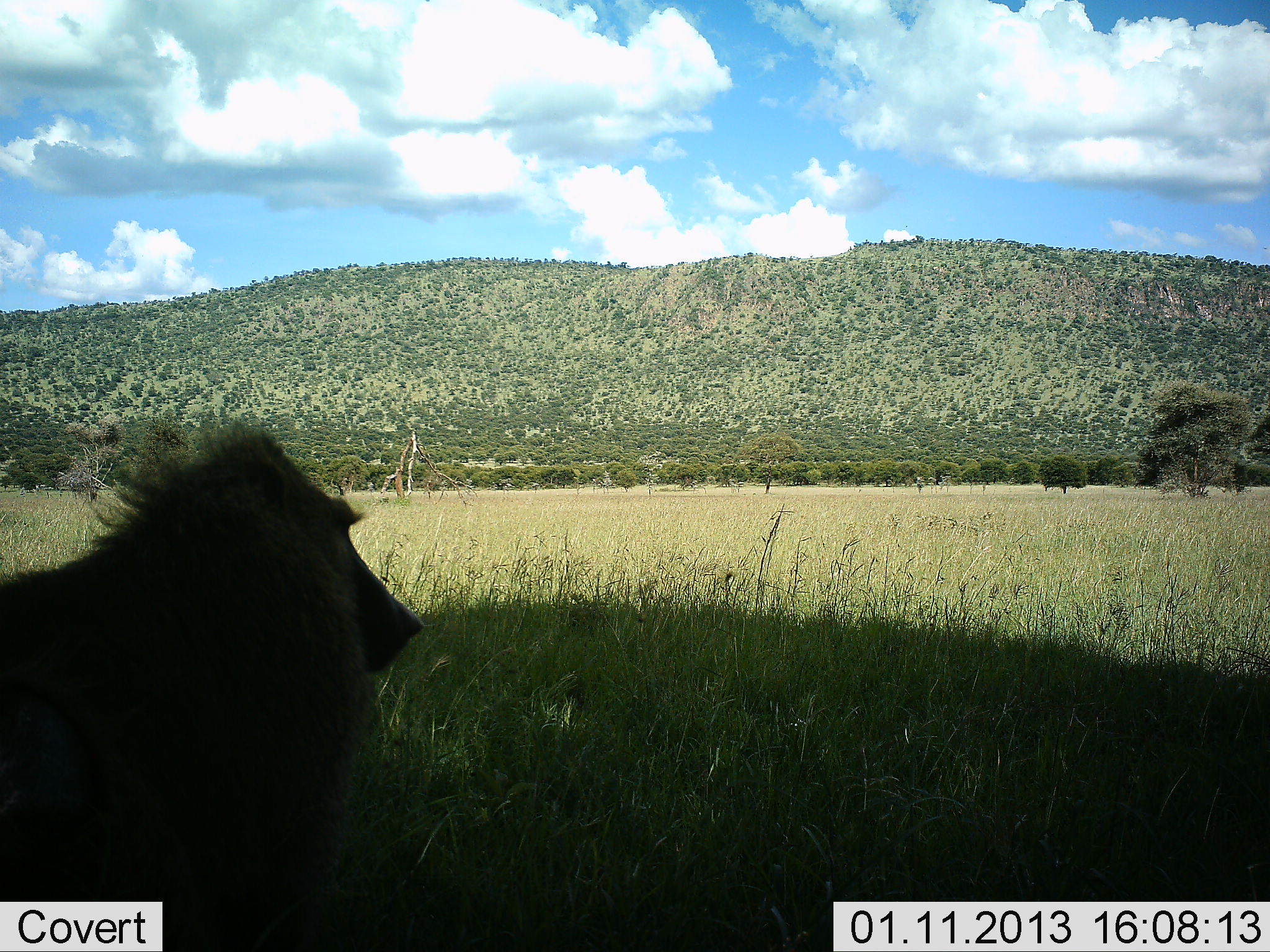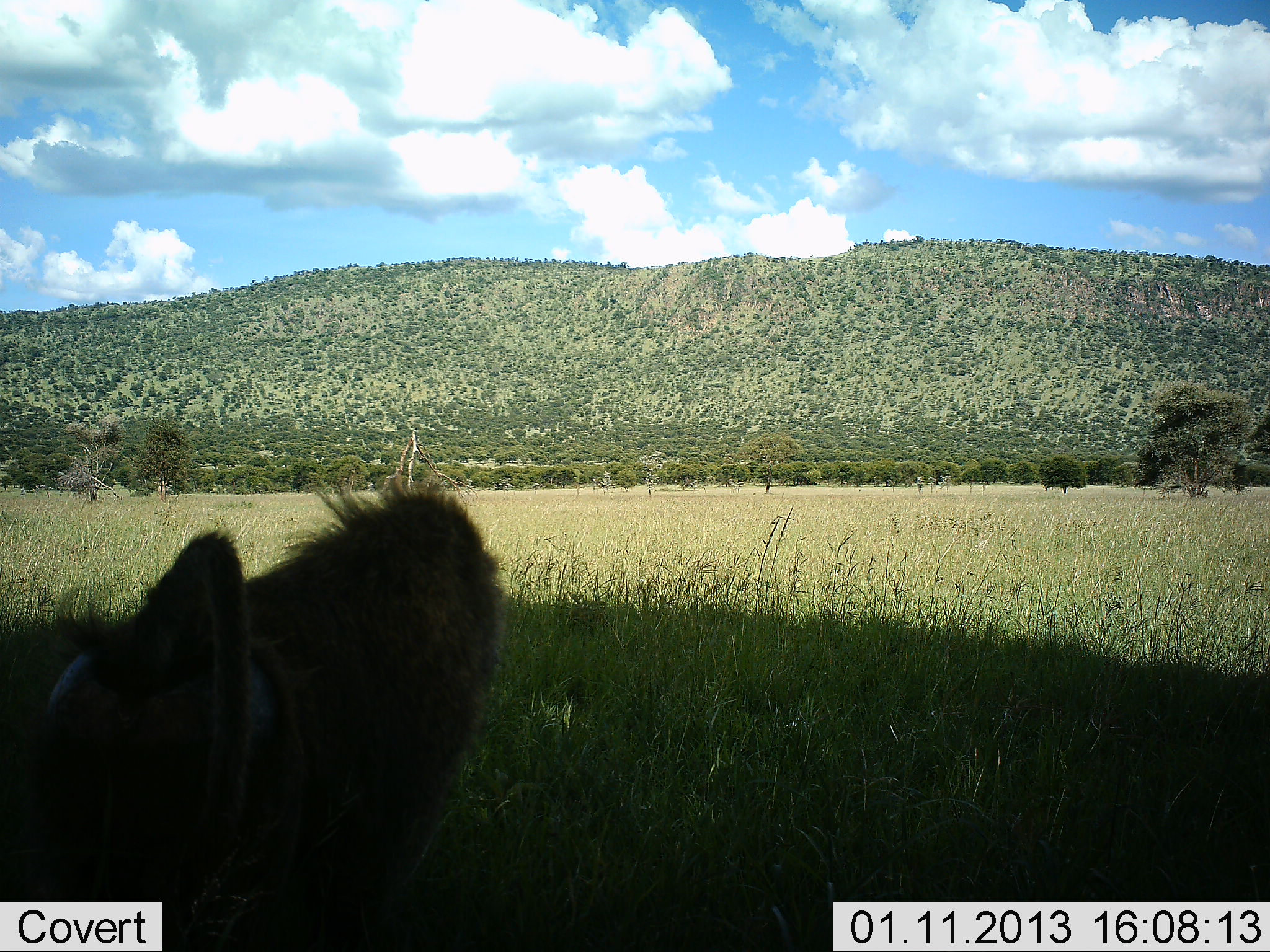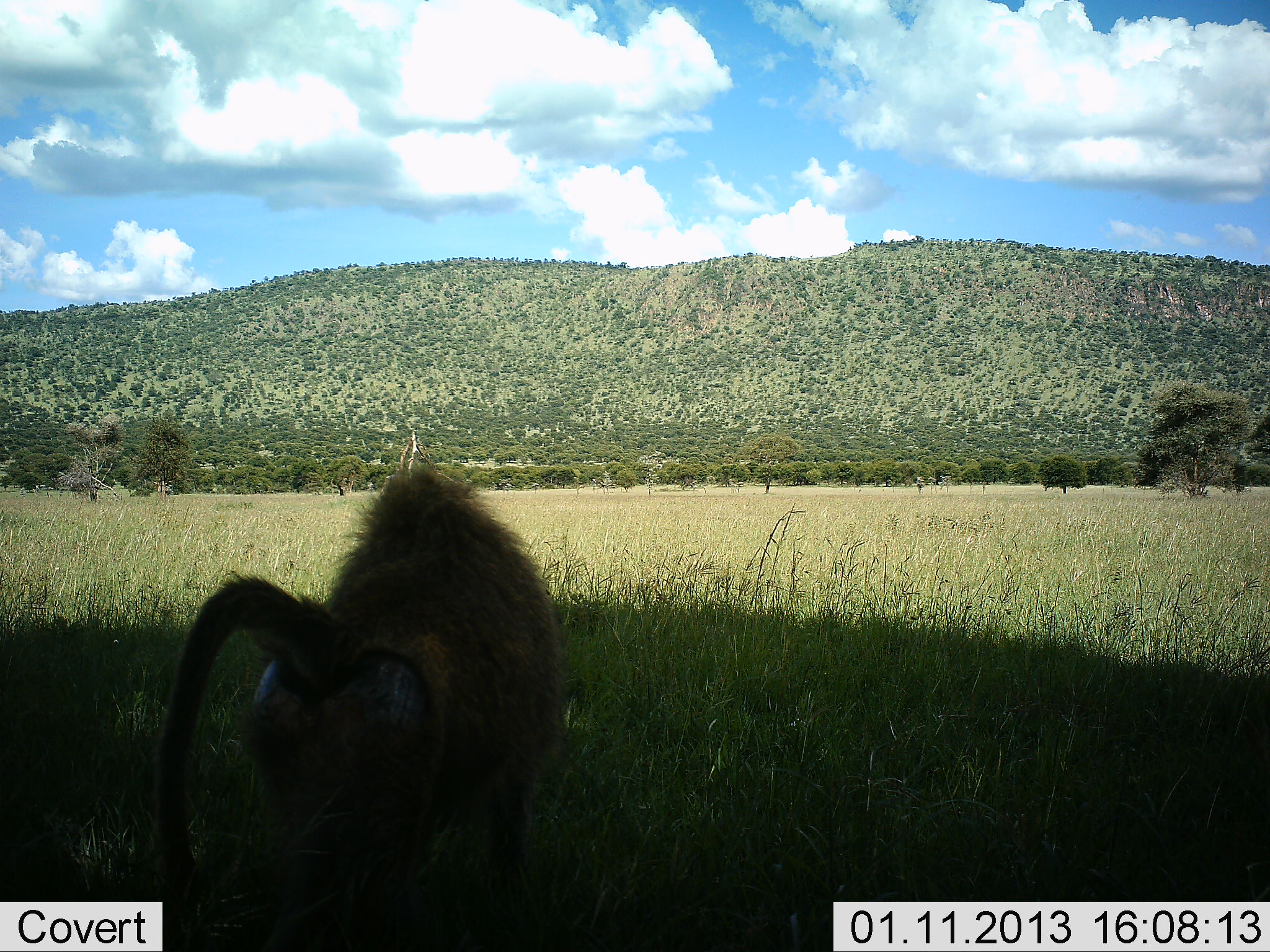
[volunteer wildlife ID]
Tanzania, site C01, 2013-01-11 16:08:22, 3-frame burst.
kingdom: Animalia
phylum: Chordata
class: Mammalia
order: Primates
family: Cercopithecidae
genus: Papio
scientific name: Papio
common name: baboon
Baboon (Papio), count 1. Behavior (volunteer vote fractions): standing 15%, resting 8%, moving 85%, interacting 0%. Young present (vote fraction): 0%. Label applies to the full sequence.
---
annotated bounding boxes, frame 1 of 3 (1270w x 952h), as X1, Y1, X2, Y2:
animal: 0, 424, 424, 952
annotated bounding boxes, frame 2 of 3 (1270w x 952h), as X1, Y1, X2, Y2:
animal: 34, 472, 517, 952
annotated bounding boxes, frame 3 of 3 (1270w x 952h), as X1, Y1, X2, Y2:
animal: 149, 463, 573, 952